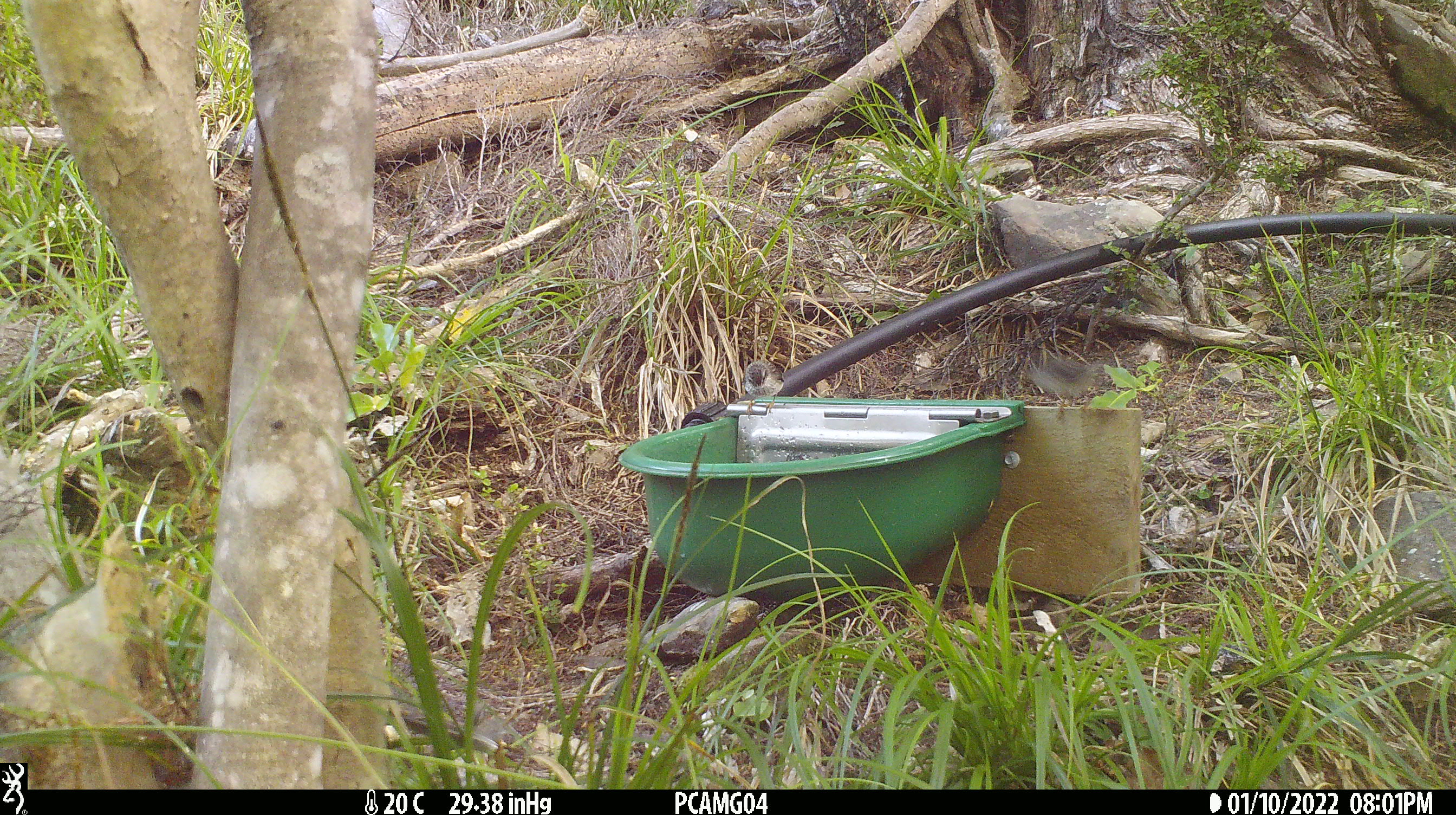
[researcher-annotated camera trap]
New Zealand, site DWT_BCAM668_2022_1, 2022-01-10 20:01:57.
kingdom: Animalia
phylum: Chordata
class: Aves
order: Passeriformes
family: Acanthisittidae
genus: Acanthisitta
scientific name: Acanthisitta chloris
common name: rifleman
Rifleman (Acanthisitta chloris).